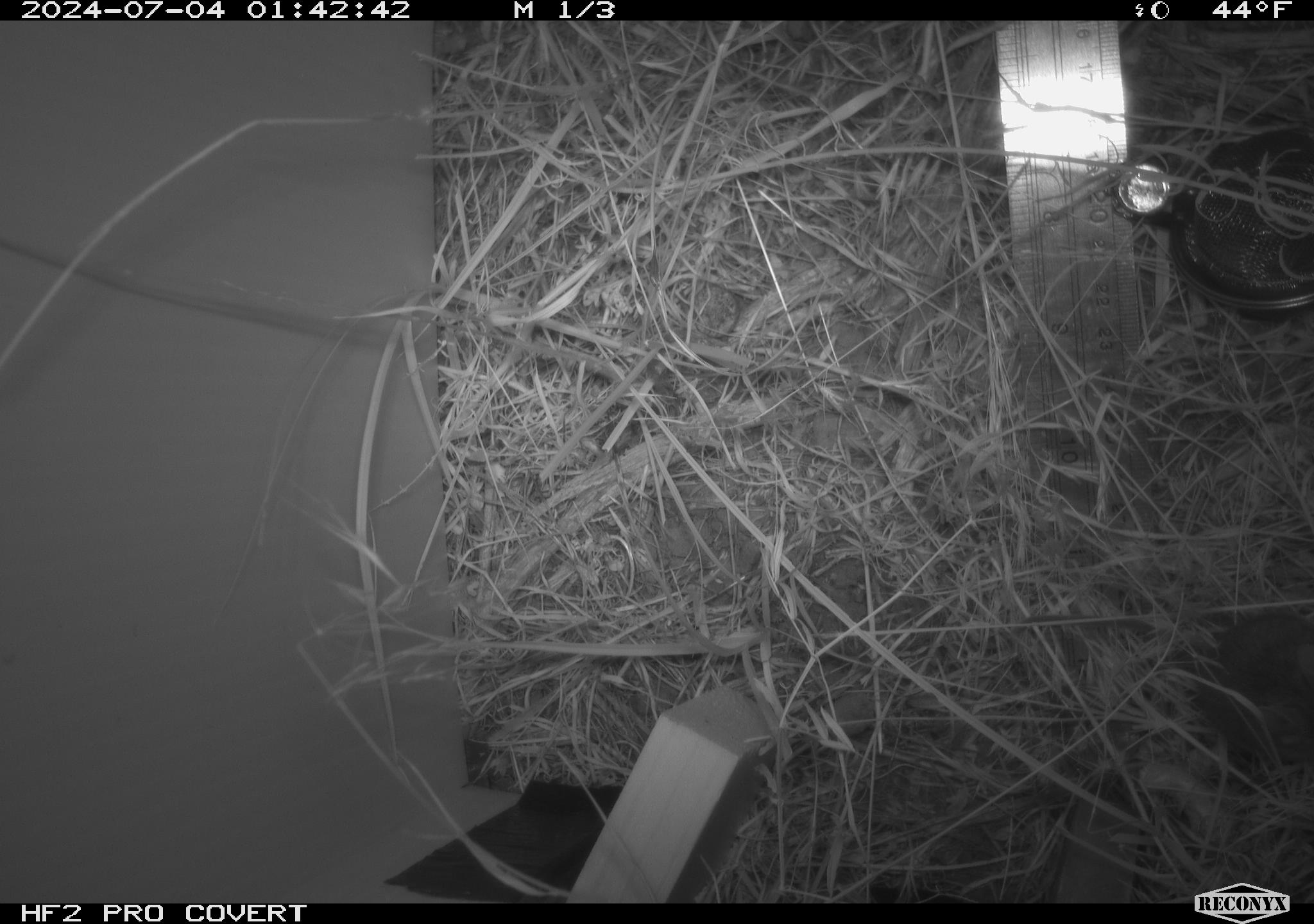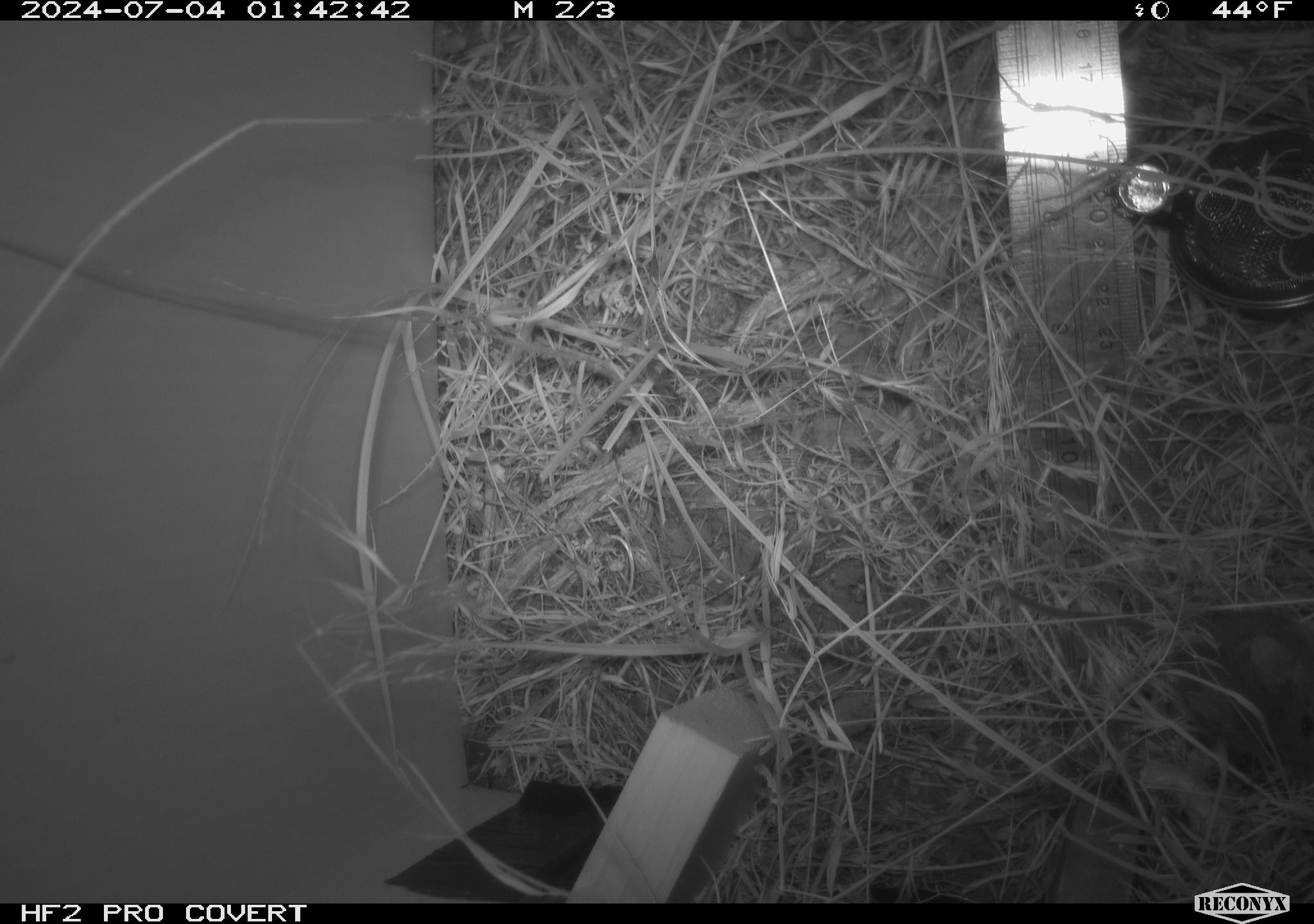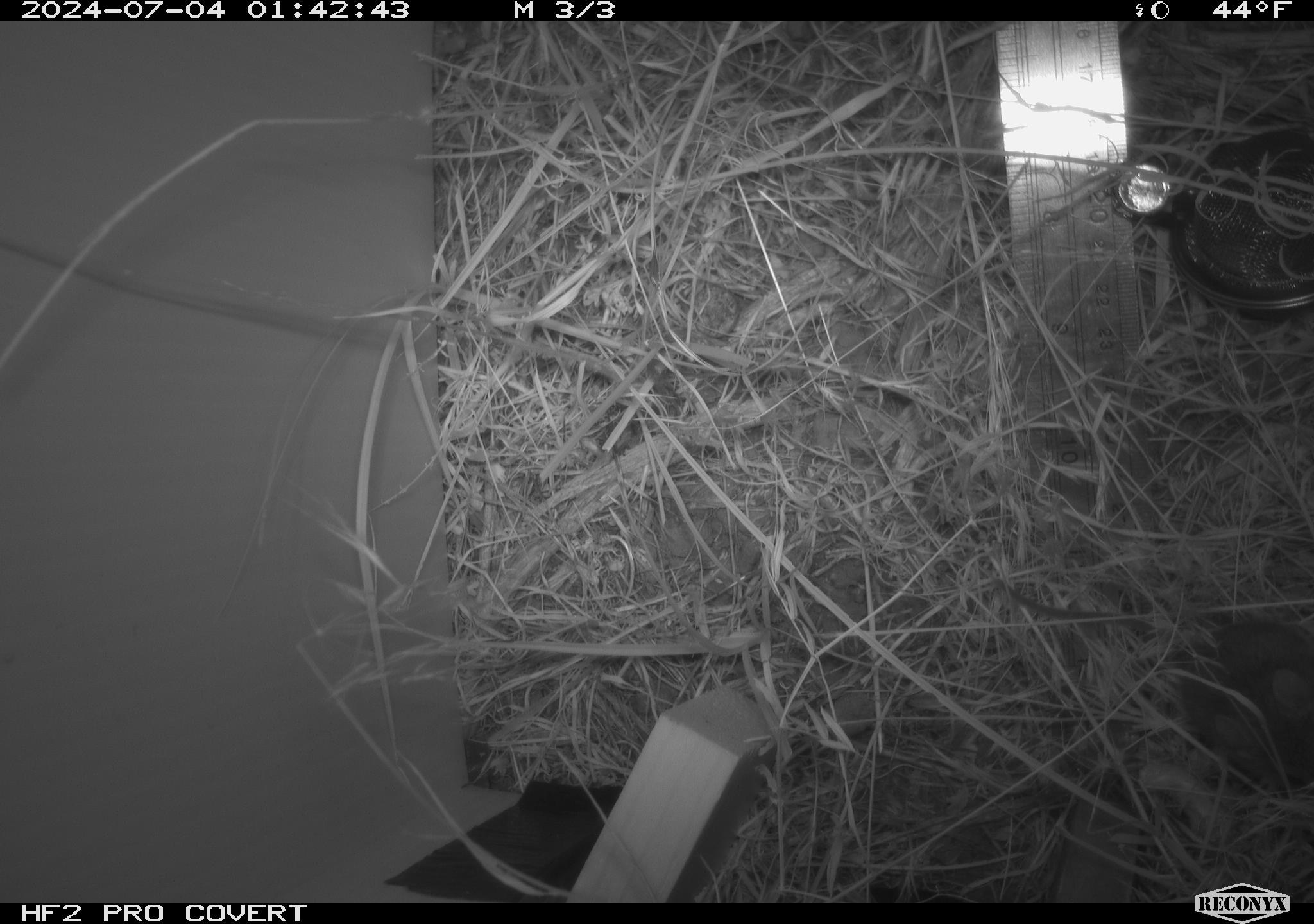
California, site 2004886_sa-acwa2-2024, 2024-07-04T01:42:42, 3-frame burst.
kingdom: Animalia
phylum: Chordata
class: Mammalia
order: Rodentia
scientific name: Rodentia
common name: mouse species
Mouse species (Rodentia).